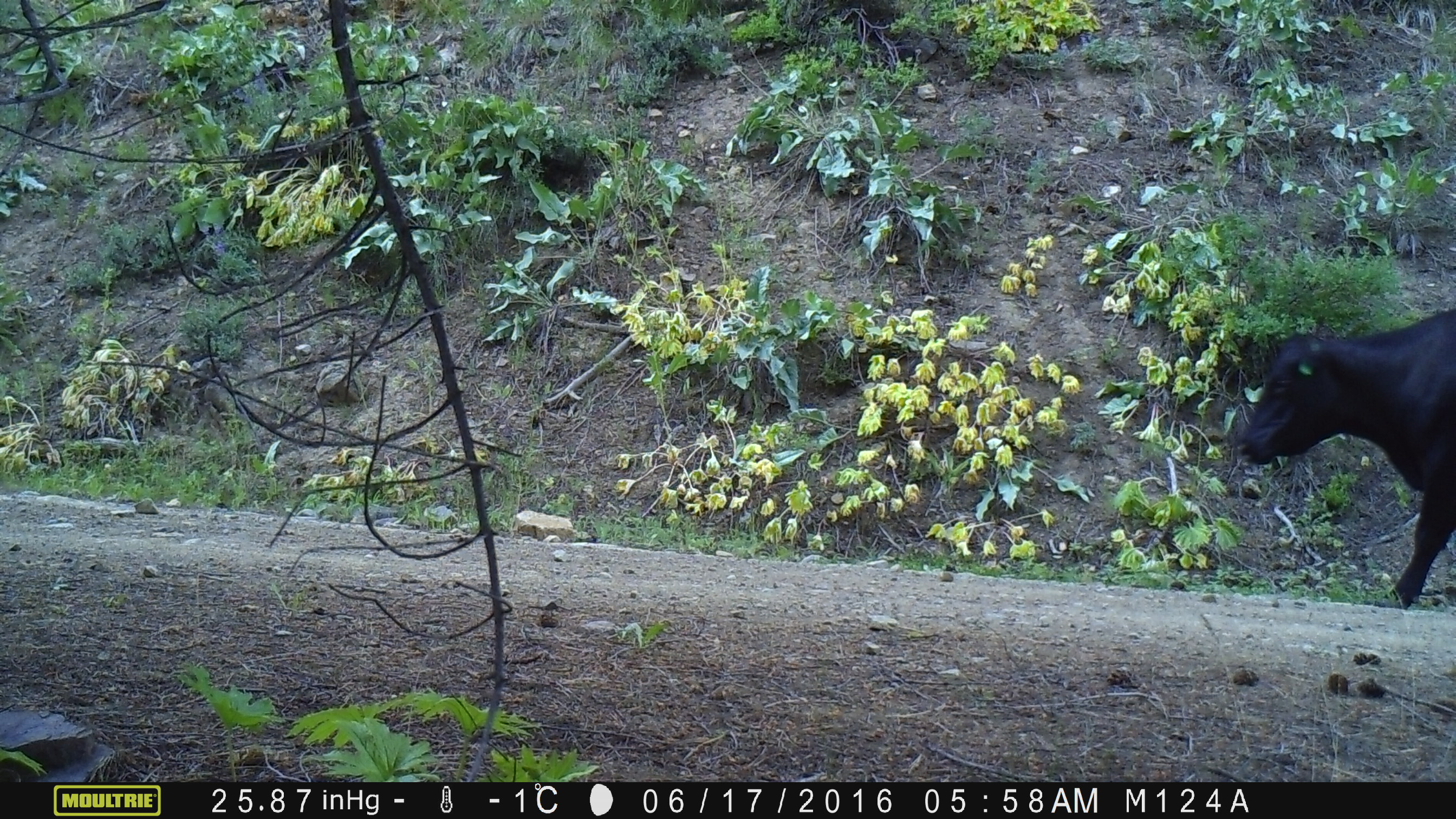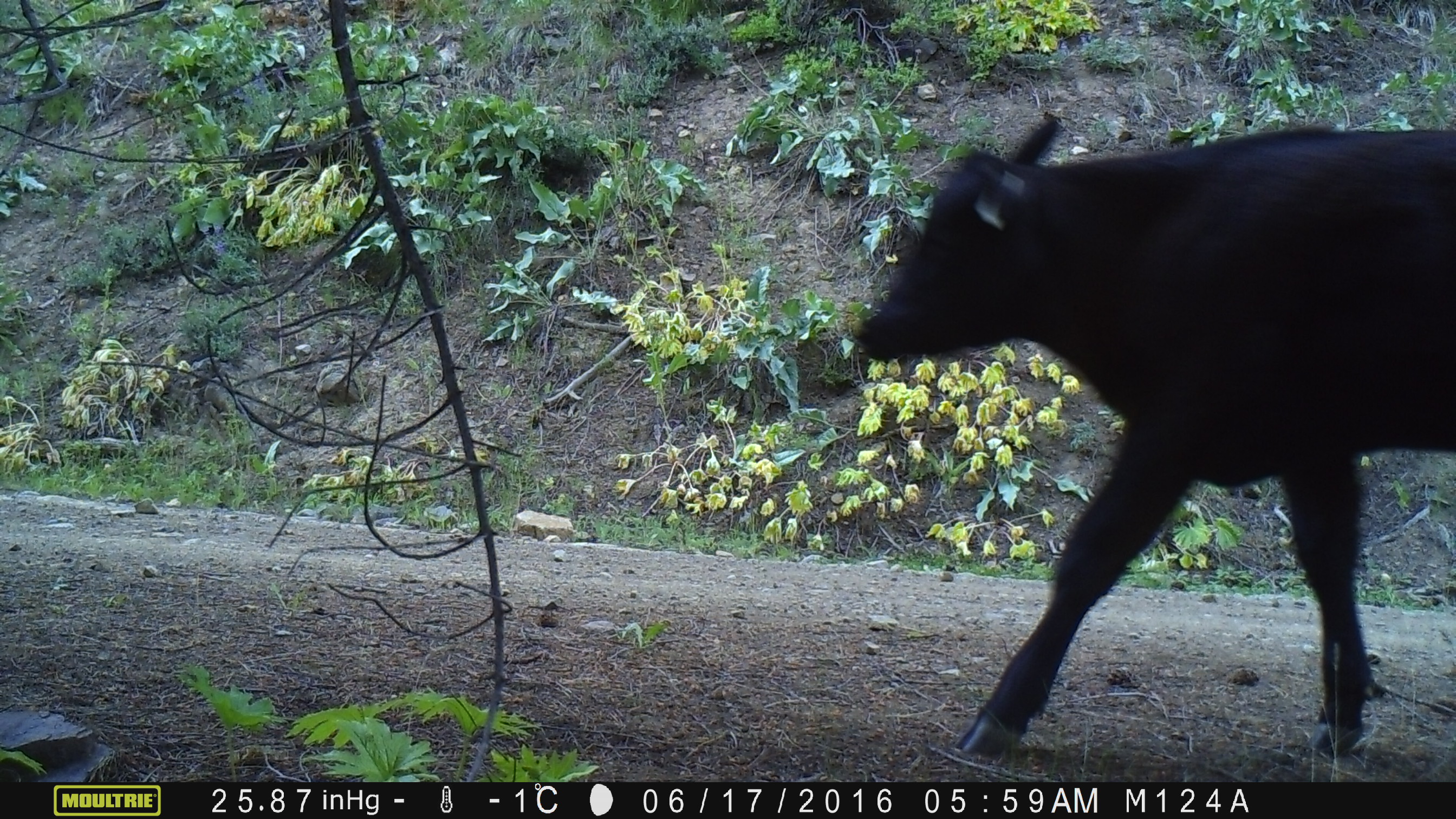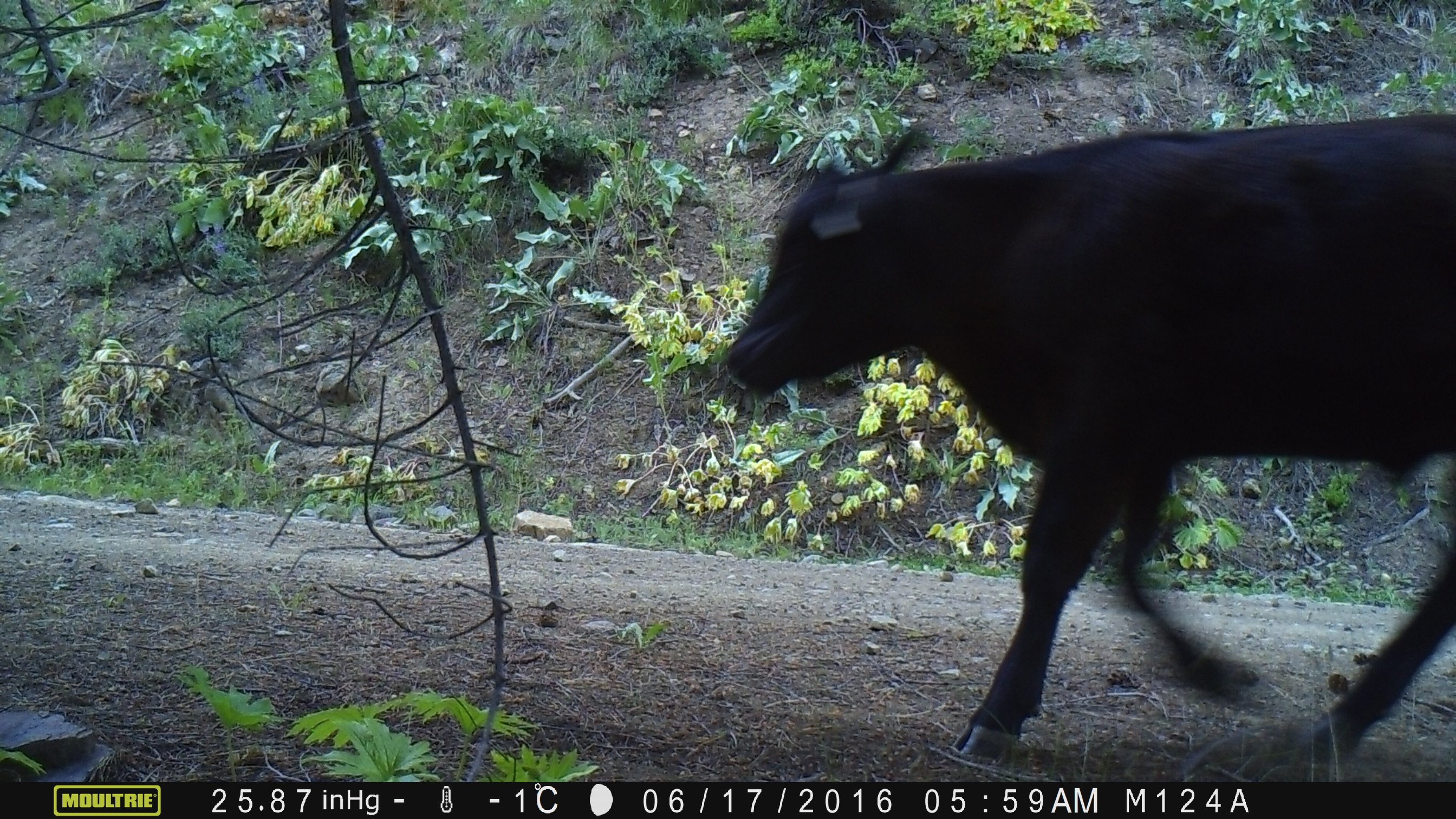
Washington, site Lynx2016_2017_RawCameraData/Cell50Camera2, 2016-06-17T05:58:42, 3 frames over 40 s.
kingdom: Animalia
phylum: Chordata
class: Mammalia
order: Artiodactyla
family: Bovidae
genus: Bos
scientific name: Bos taurus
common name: domestic cattle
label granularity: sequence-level